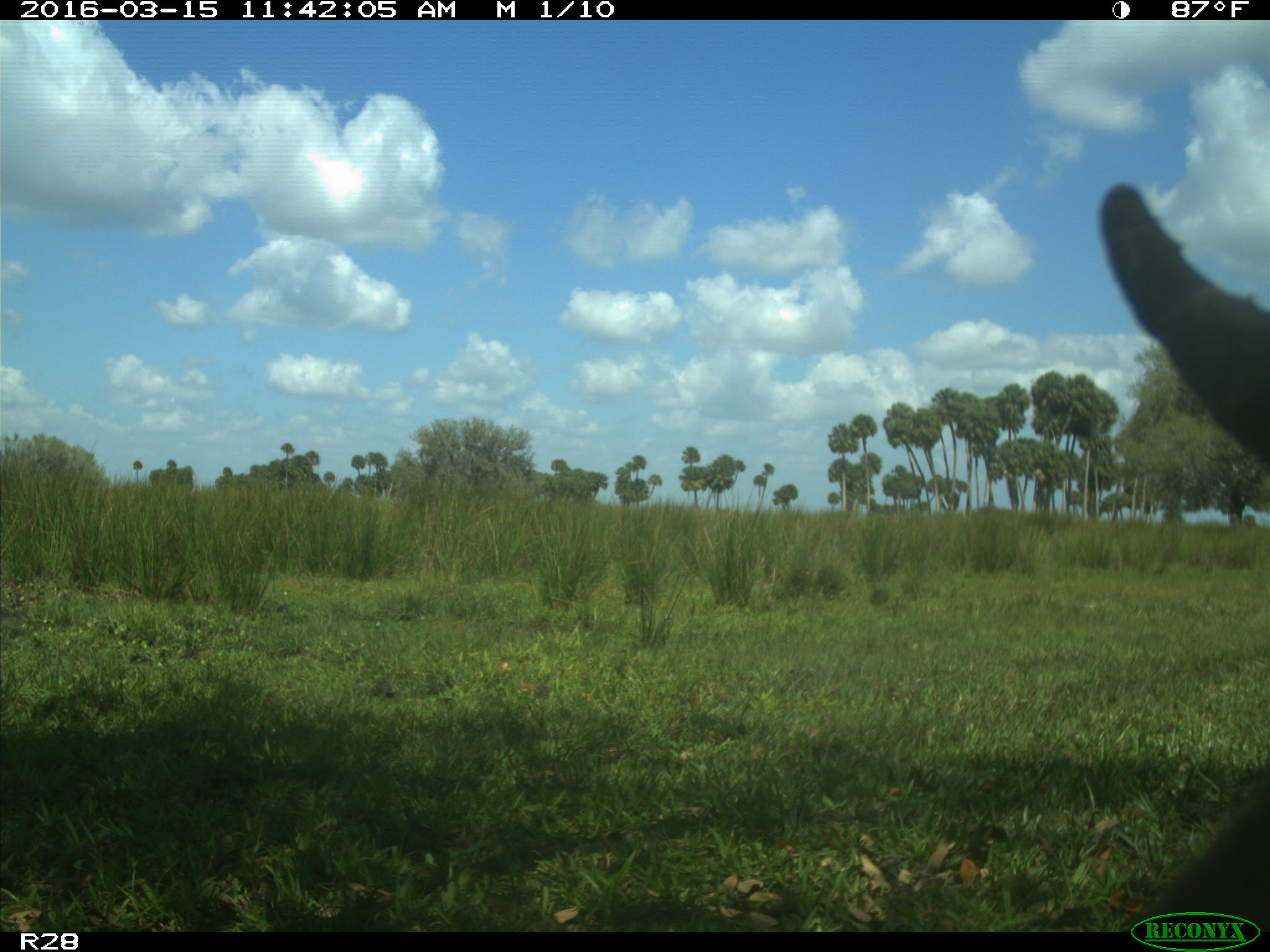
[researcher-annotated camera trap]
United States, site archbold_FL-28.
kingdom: Animalia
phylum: Chordata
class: Mammalia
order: Artiodactyla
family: Bovidae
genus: Bos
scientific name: Bos taurus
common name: domestic cow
Bos taurus (domestic cow).